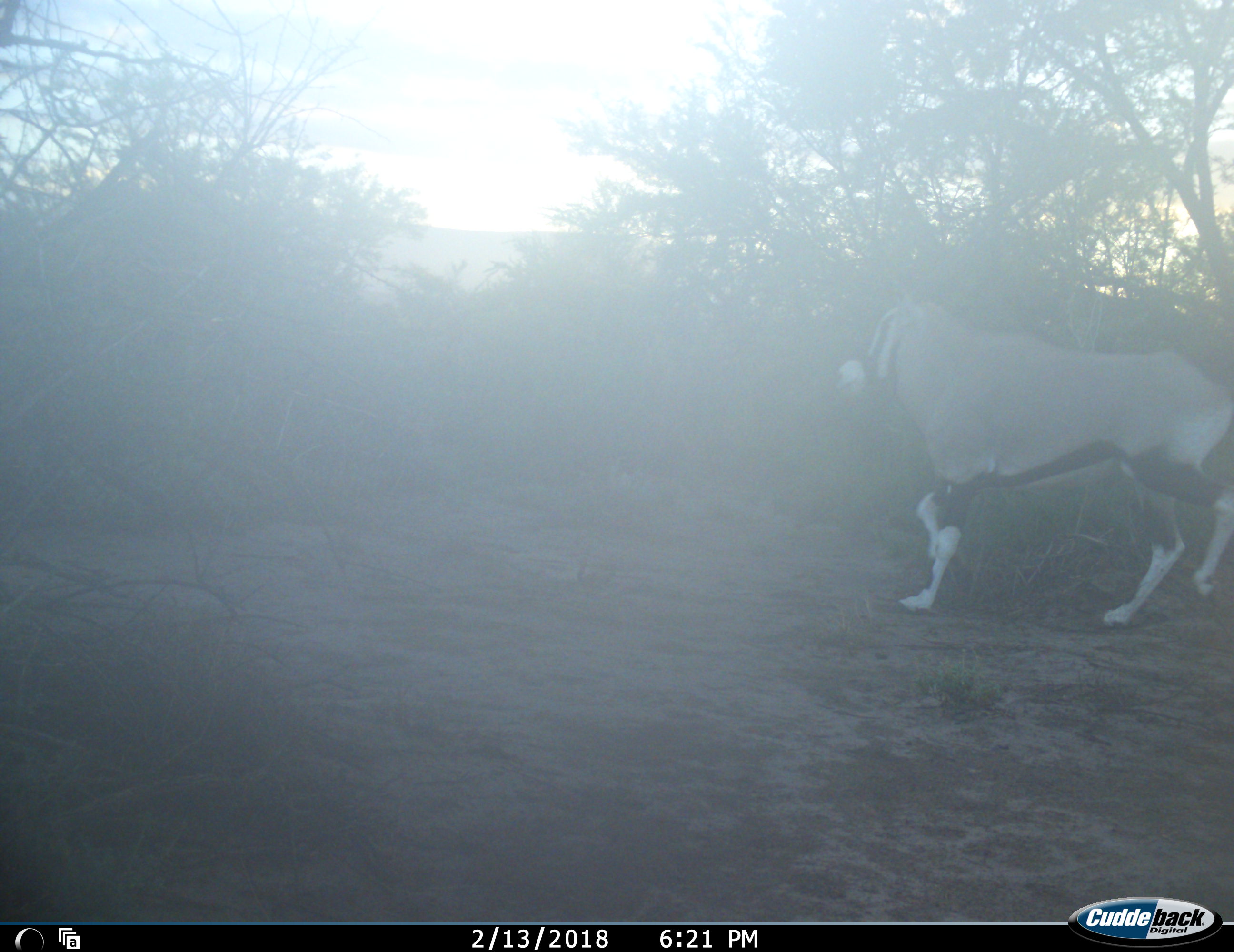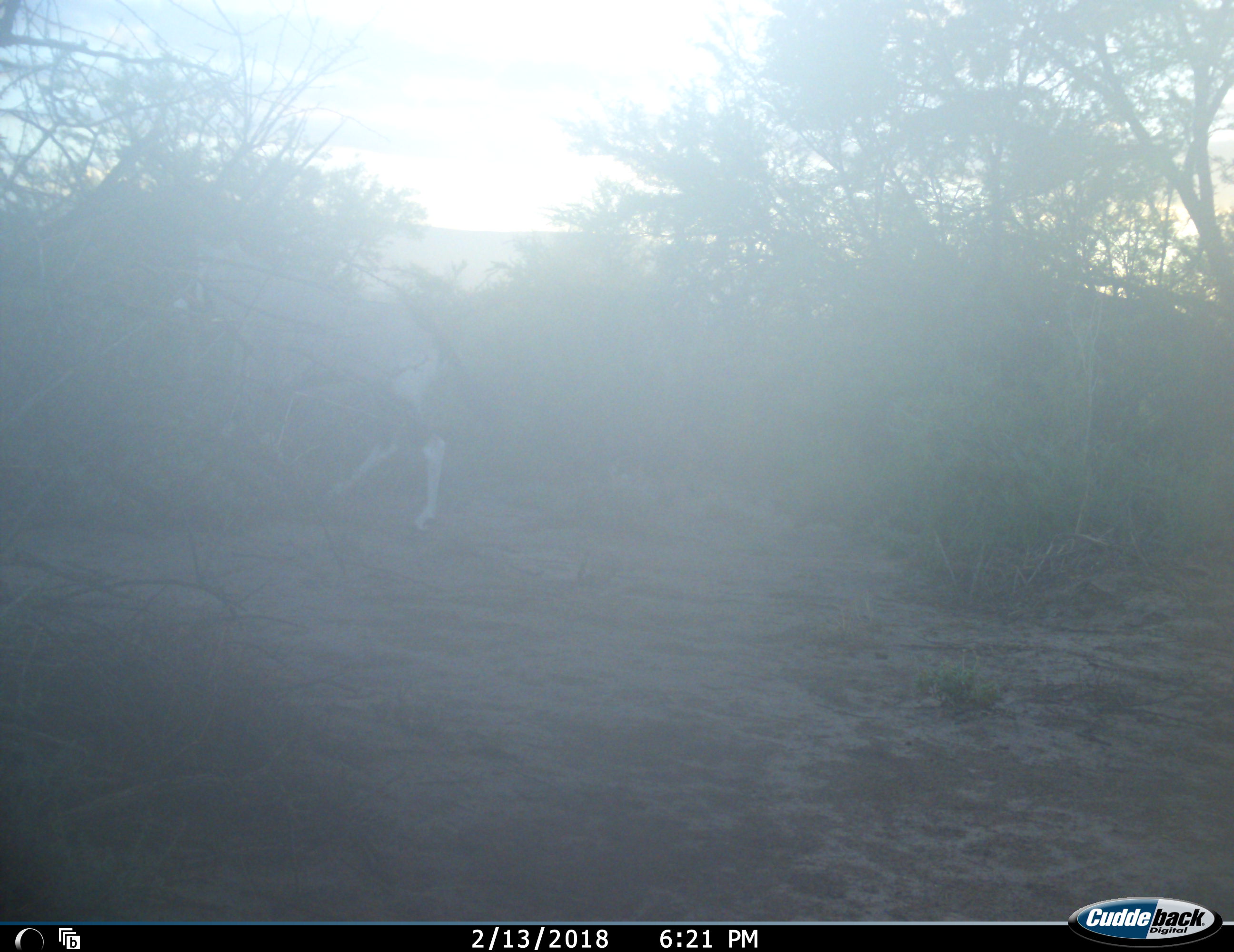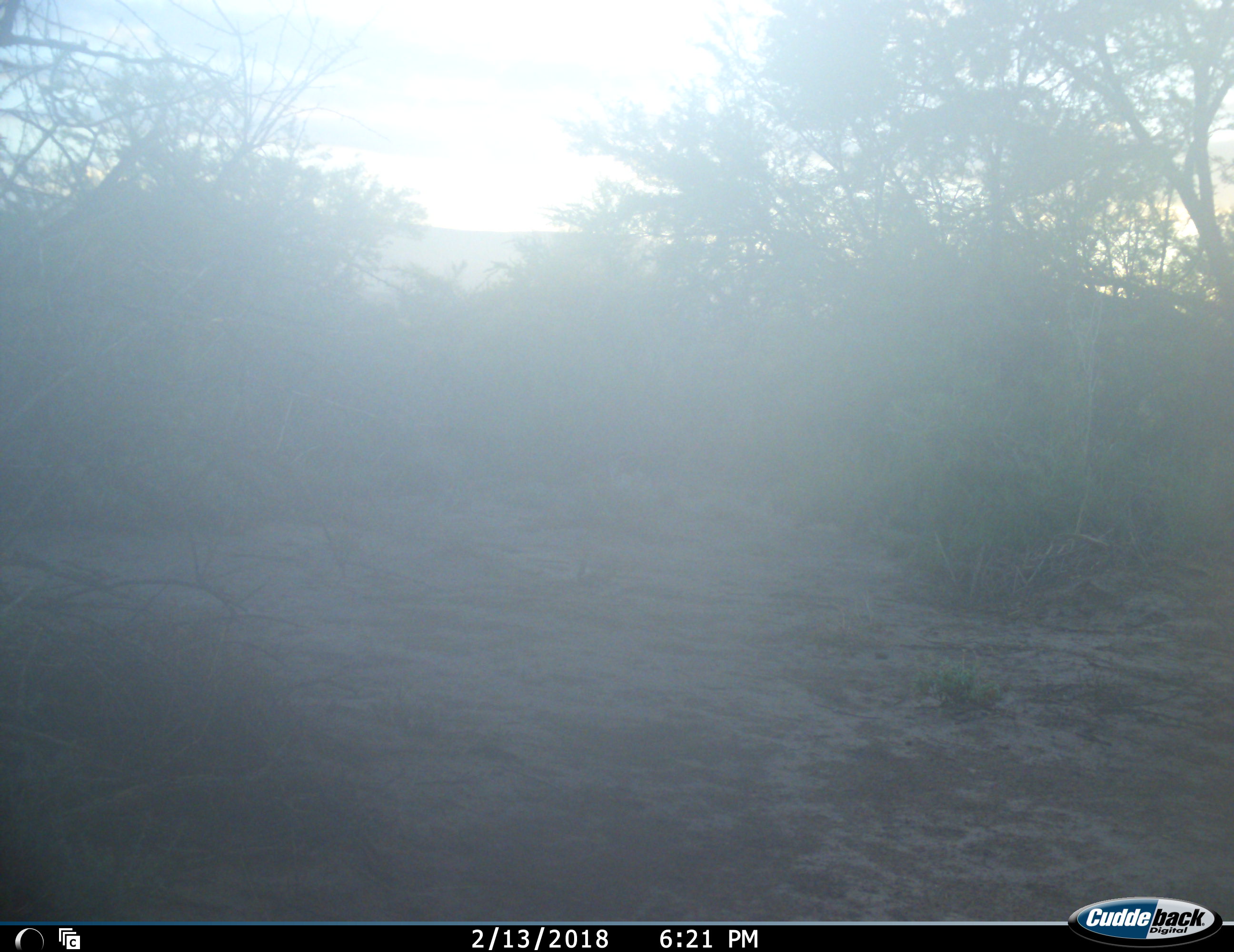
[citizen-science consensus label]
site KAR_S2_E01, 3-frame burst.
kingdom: Animalia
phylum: Chordata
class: Mammalia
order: Artiodactyla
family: Bovidae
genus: Oryx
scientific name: Oryx gazella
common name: gemsbok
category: oryx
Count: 1.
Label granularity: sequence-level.